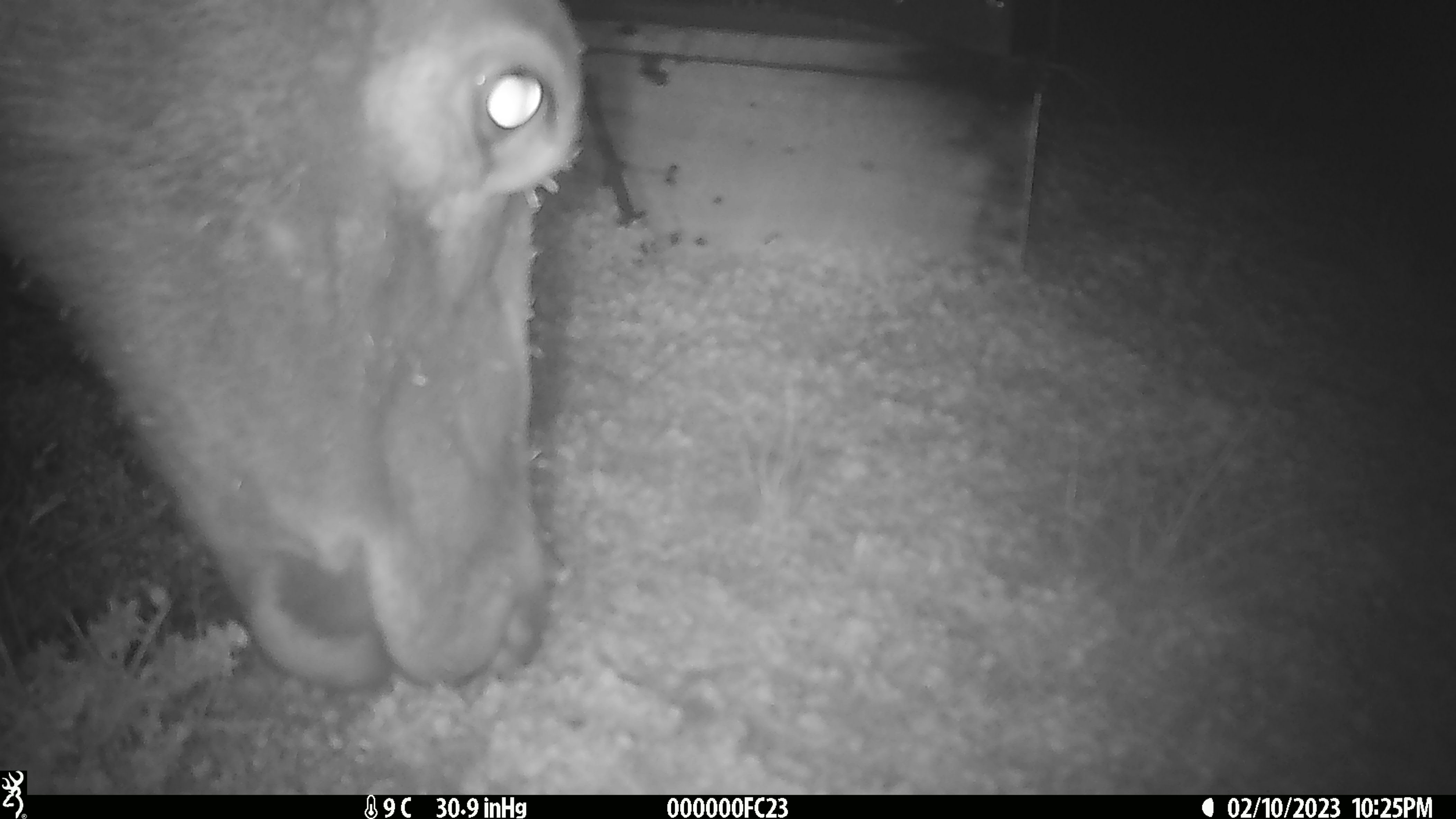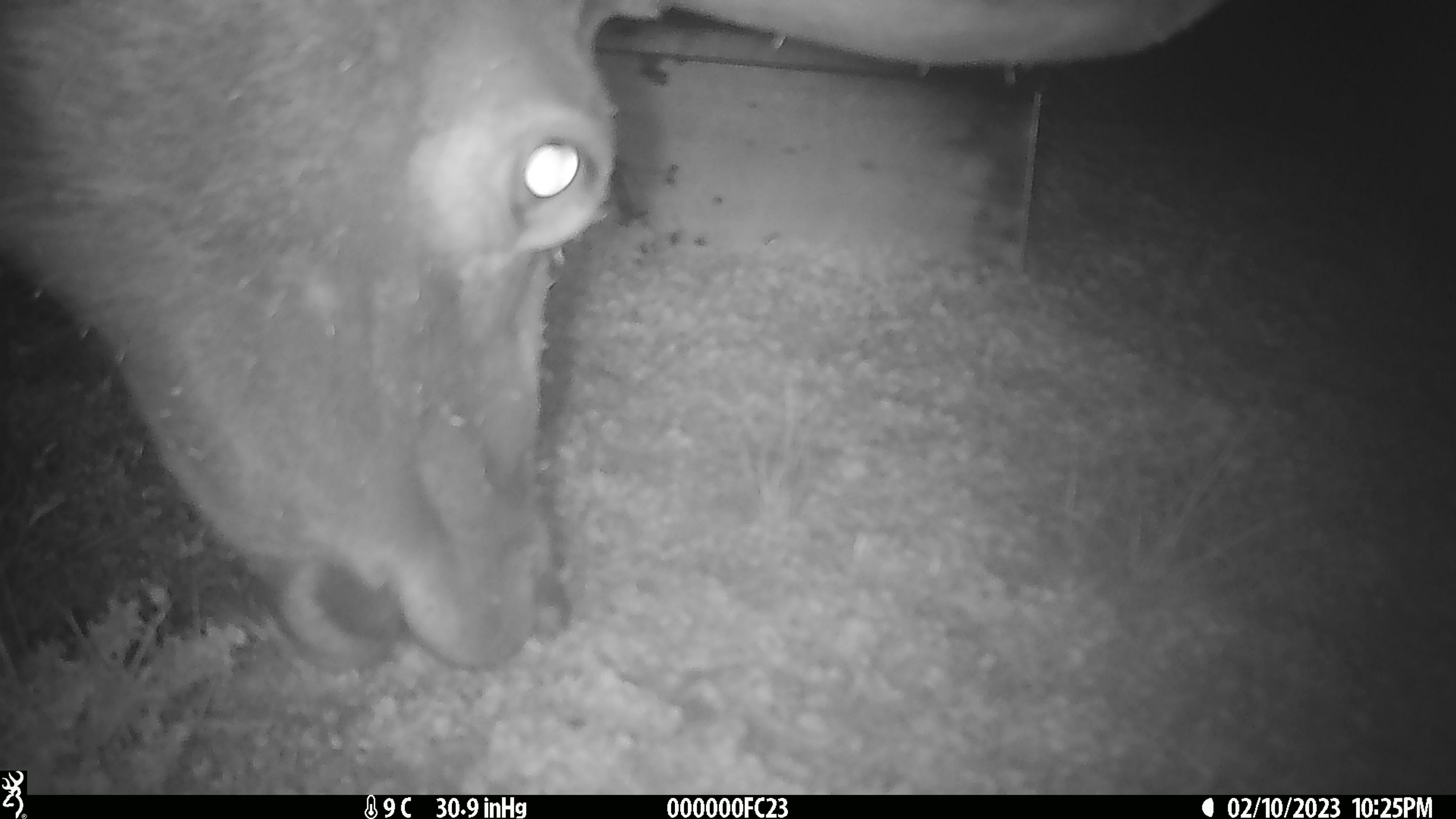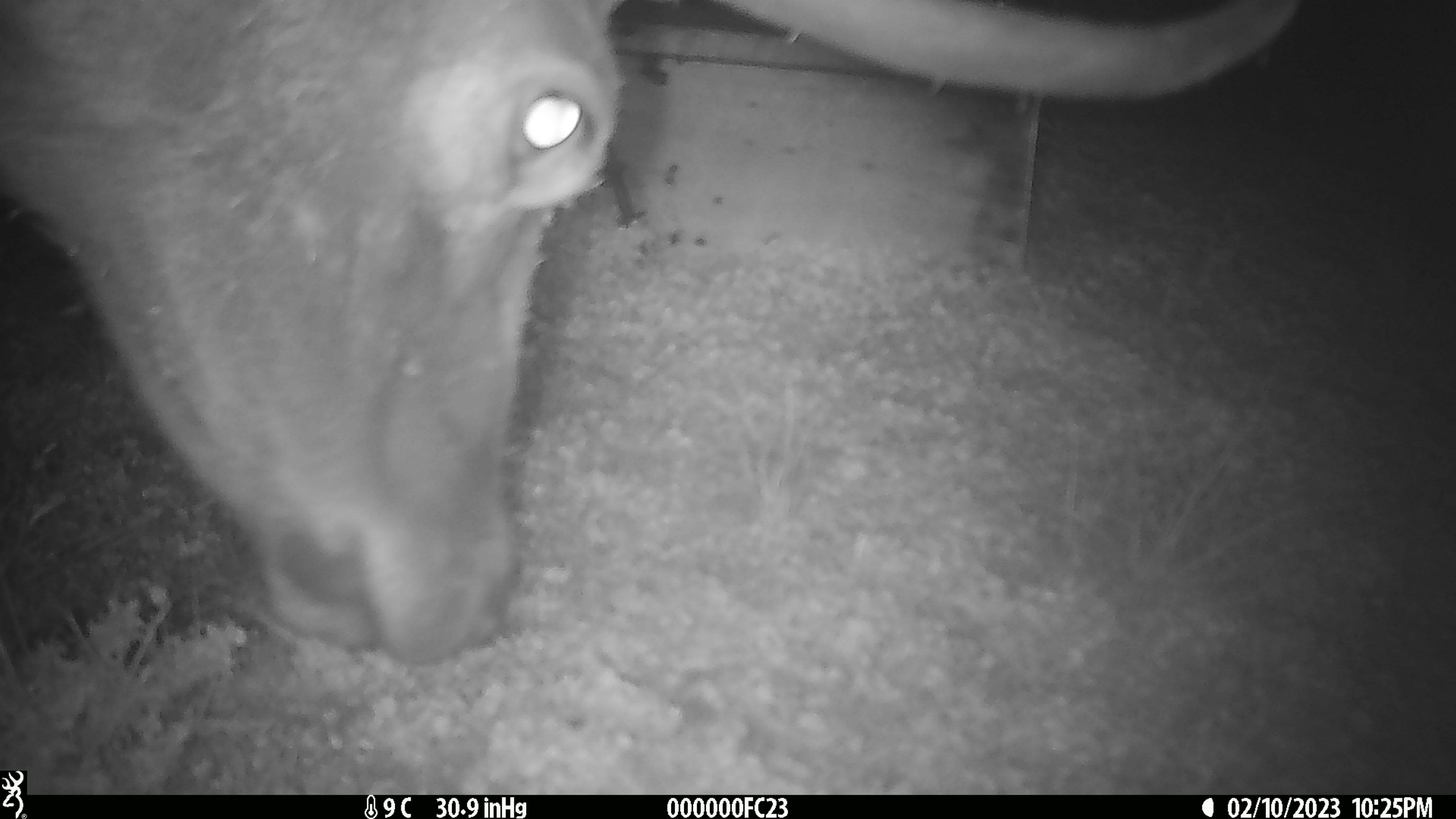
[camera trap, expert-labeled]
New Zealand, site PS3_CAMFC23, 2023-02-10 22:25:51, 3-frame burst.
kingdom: Animalia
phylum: Chordata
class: Mammalia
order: Artiodactyla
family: Cervidae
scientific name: Cervidae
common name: deer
Deer (Cervidae).